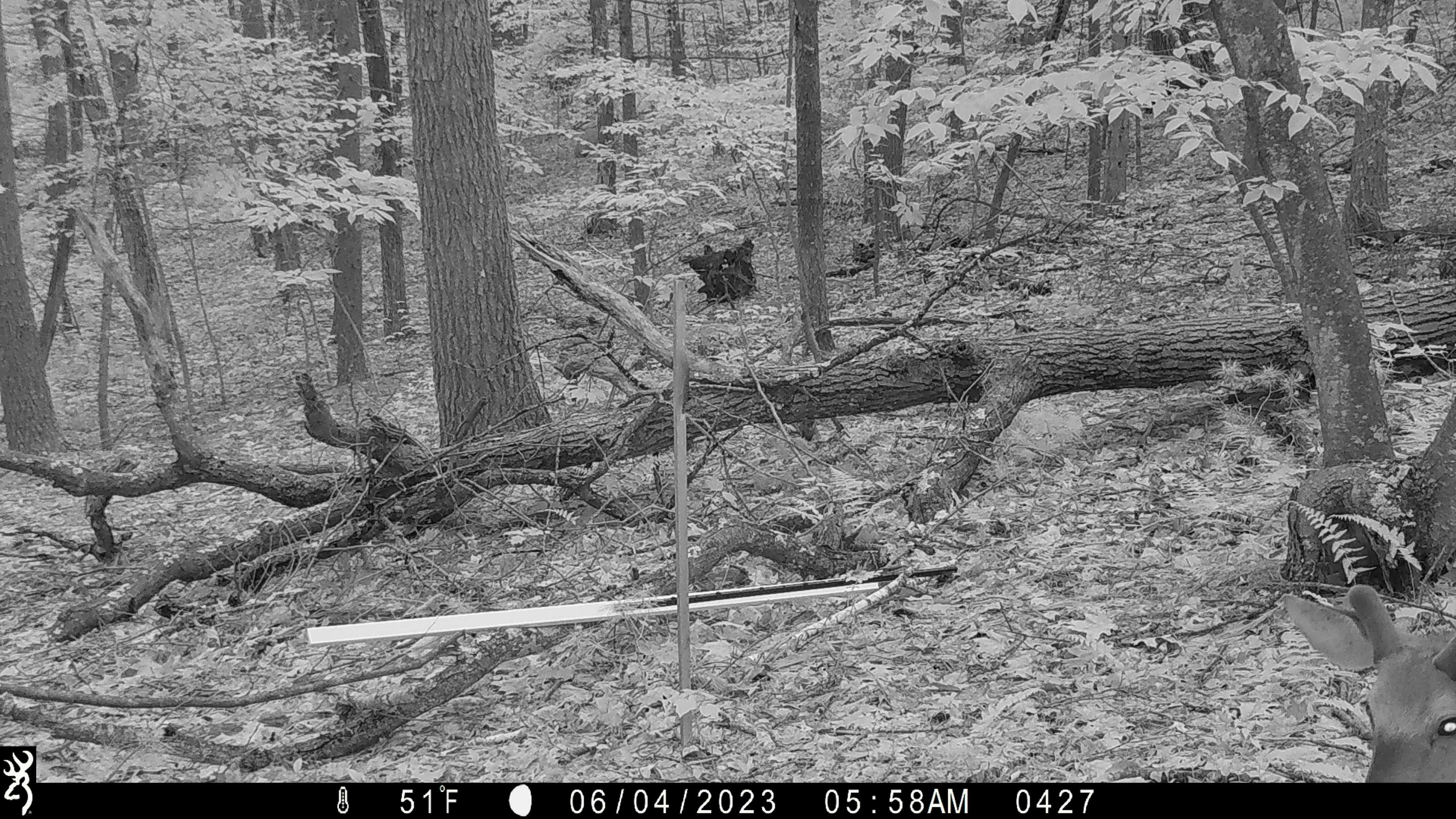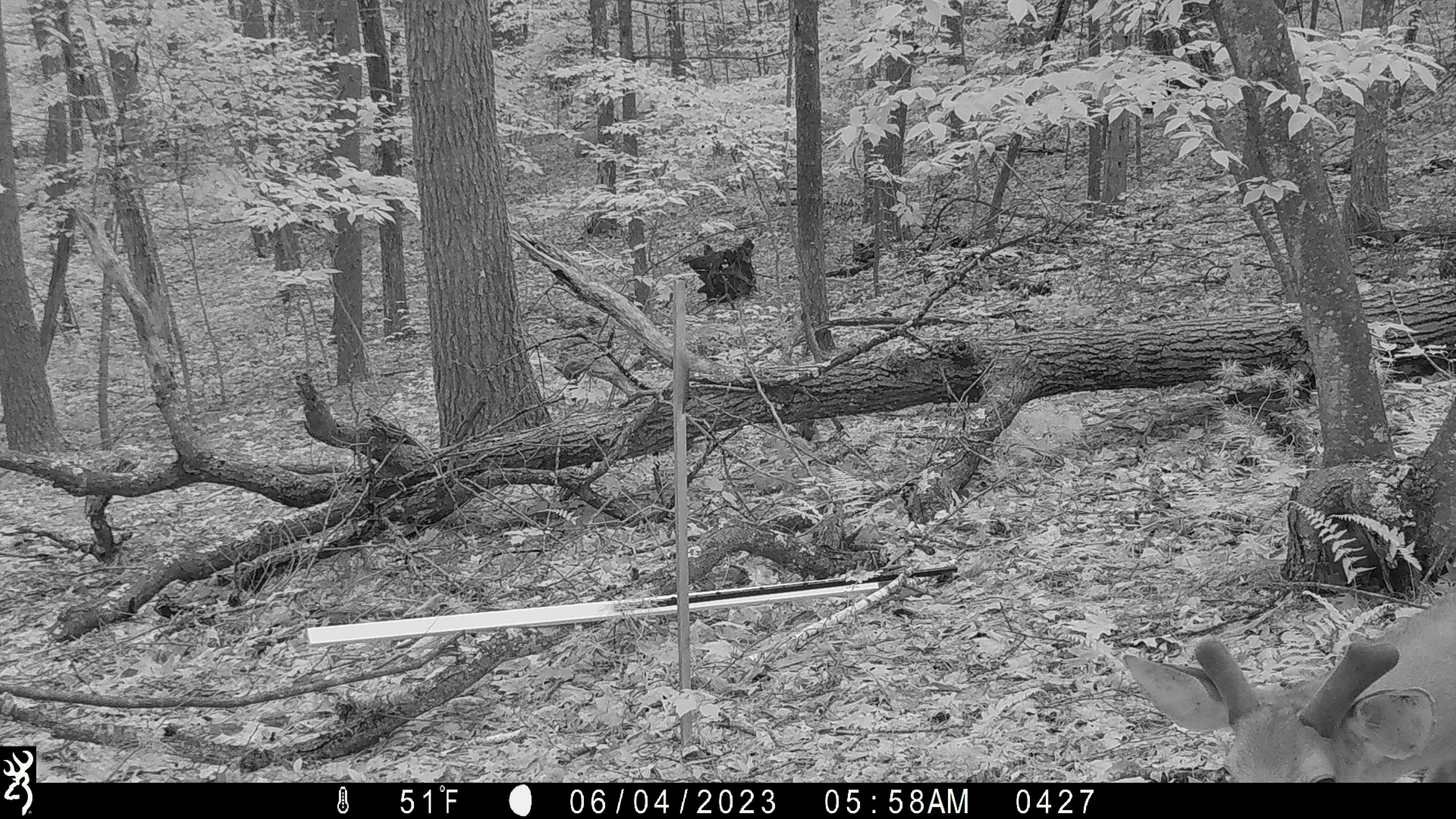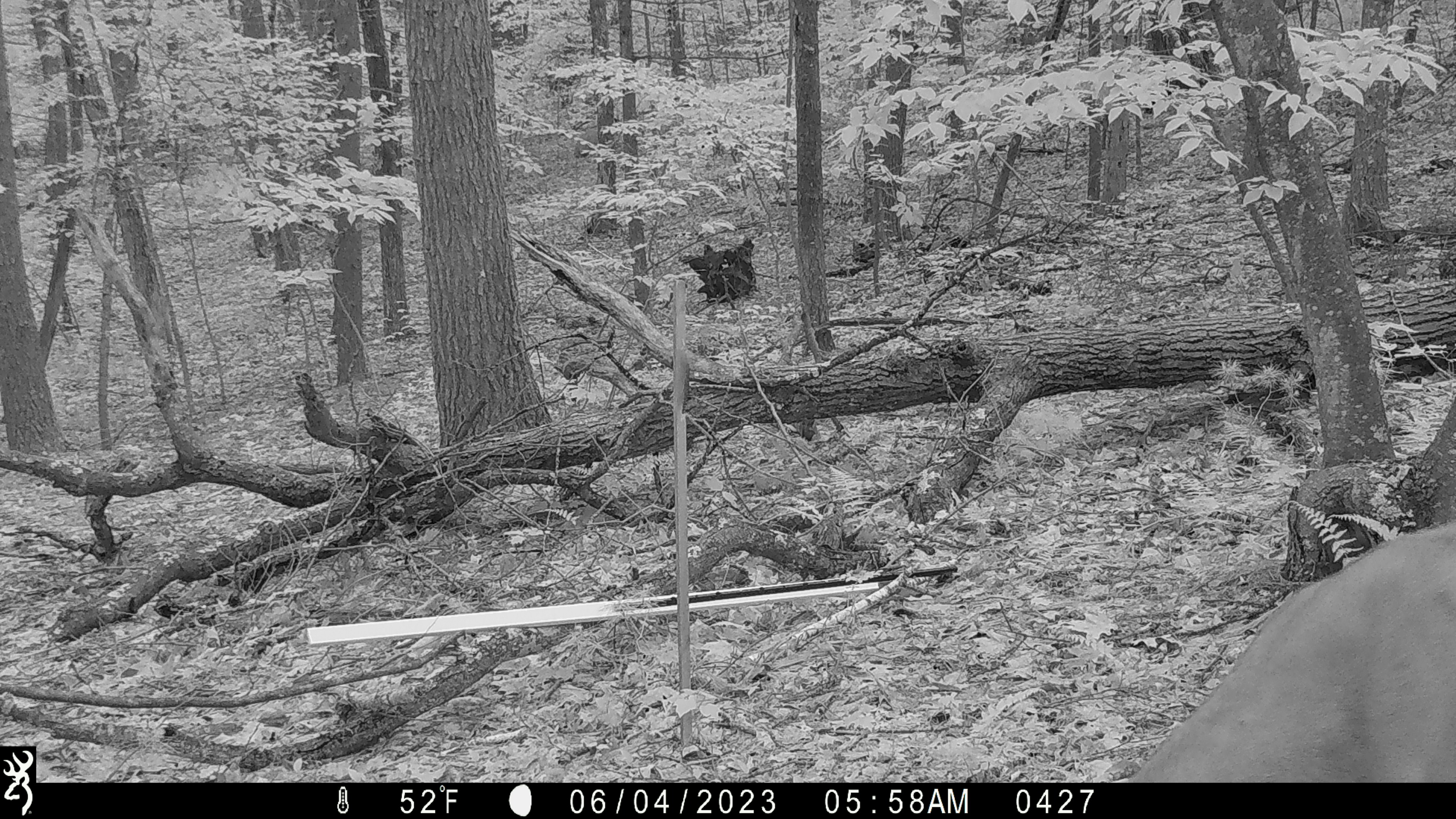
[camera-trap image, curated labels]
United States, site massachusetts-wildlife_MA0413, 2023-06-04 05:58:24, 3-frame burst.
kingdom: Animalia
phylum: Chordata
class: Mammalia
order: Artiodactyla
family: Cervidae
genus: Odocoileus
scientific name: Odocoileus virginianus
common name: white-tailed deer